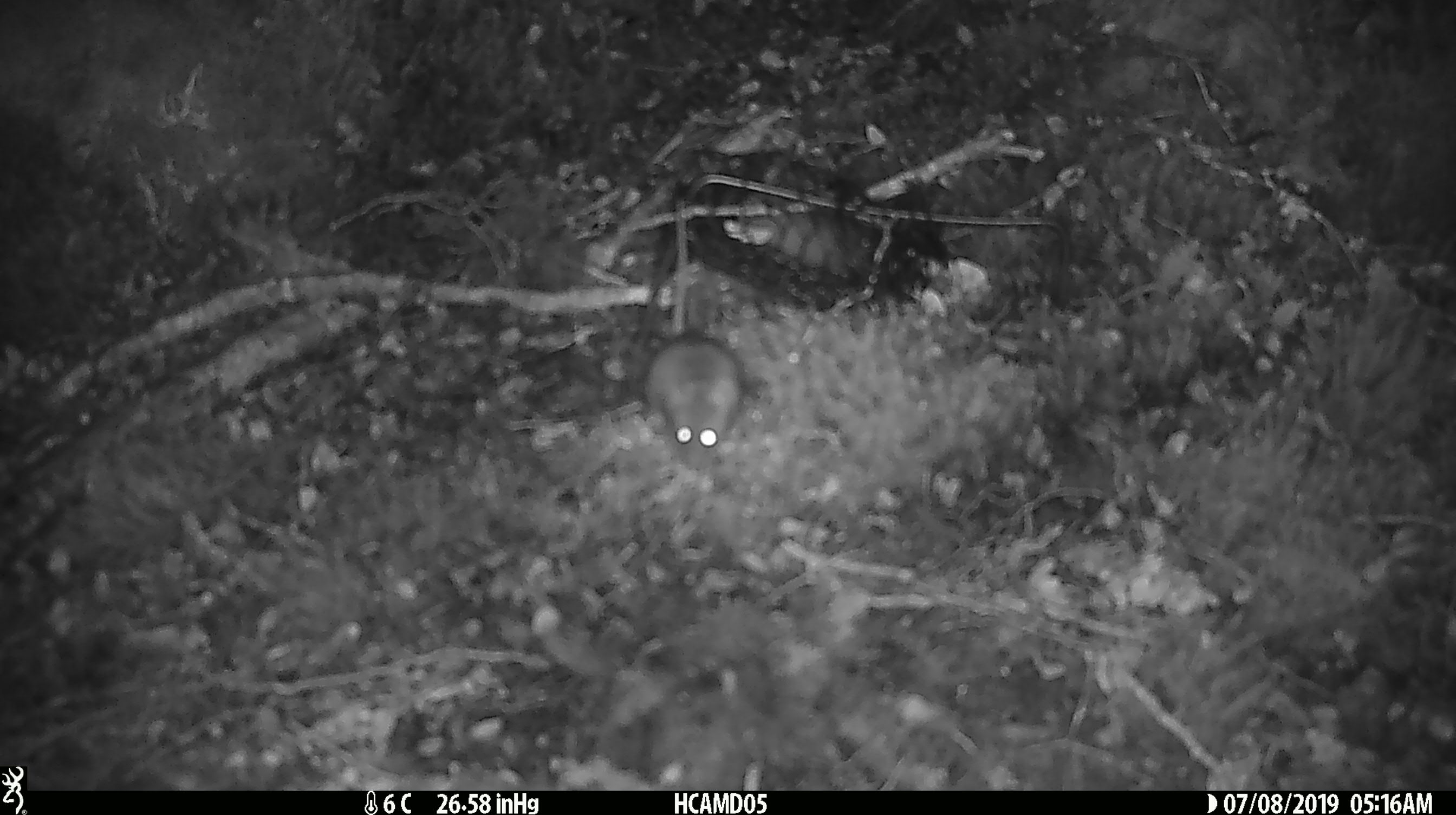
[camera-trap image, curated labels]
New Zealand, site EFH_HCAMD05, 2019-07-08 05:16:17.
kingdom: Animalia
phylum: Chordata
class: Mammalia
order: Rodentia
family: Muridae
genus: Mus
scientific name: Mus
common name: mouse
Mouse (Mus).